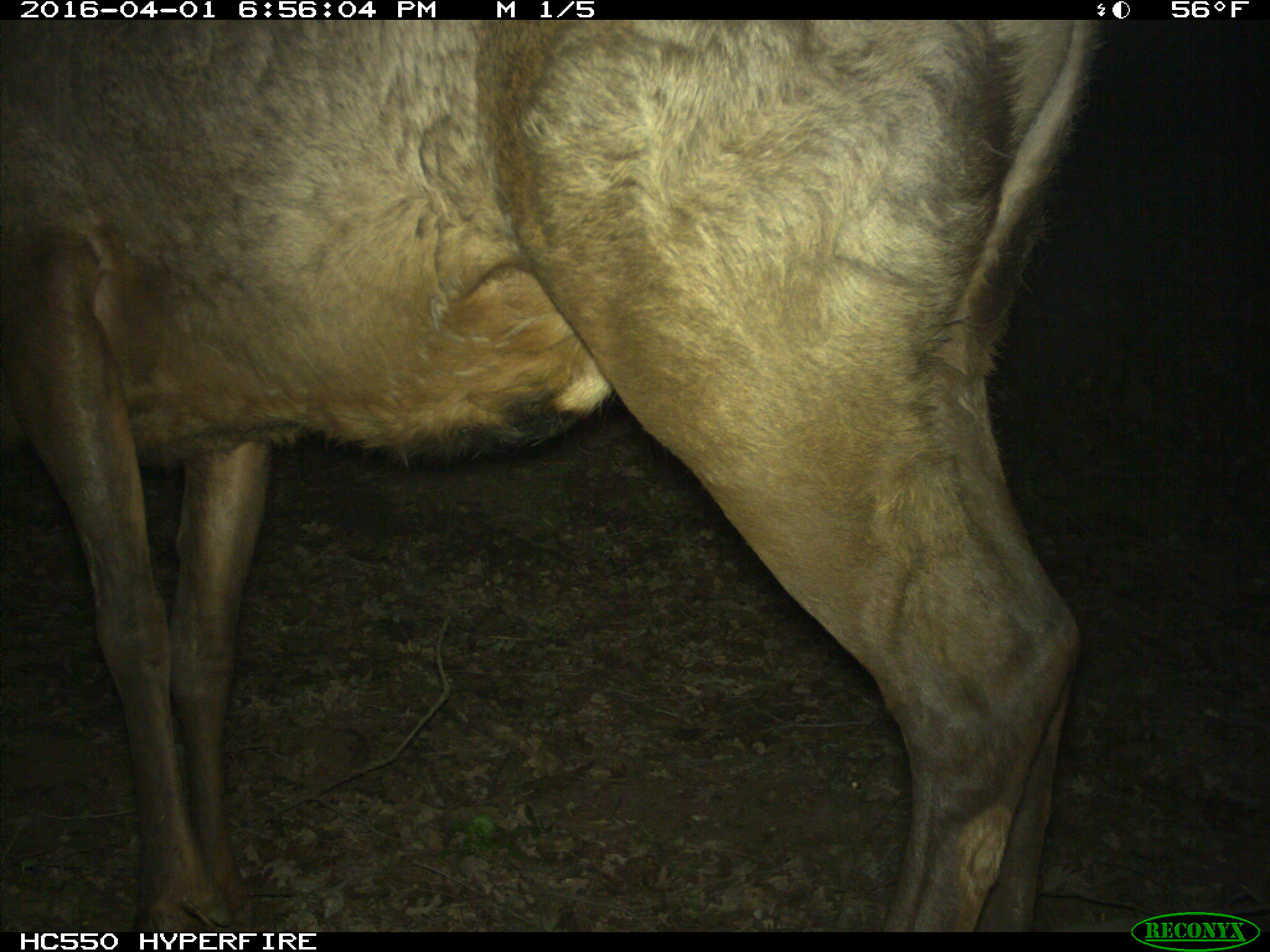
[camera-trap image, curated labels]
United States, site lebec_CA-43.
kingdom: Animalia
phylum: Chordata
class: Mammalia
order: Artiodactyla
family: Cervidae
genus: Cervus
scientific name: Cervus canadensis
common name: elk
Cervus canadensis (elk).